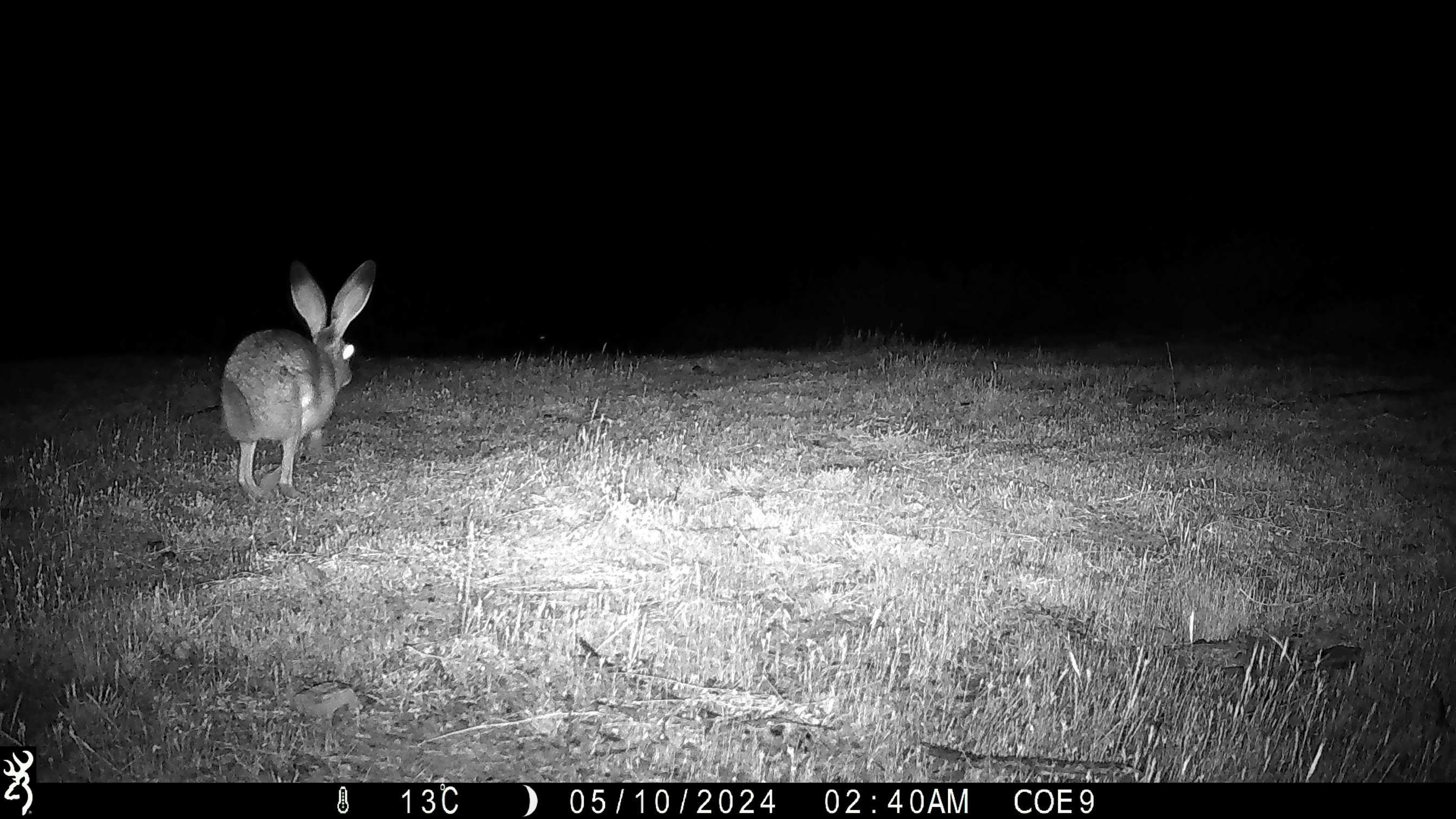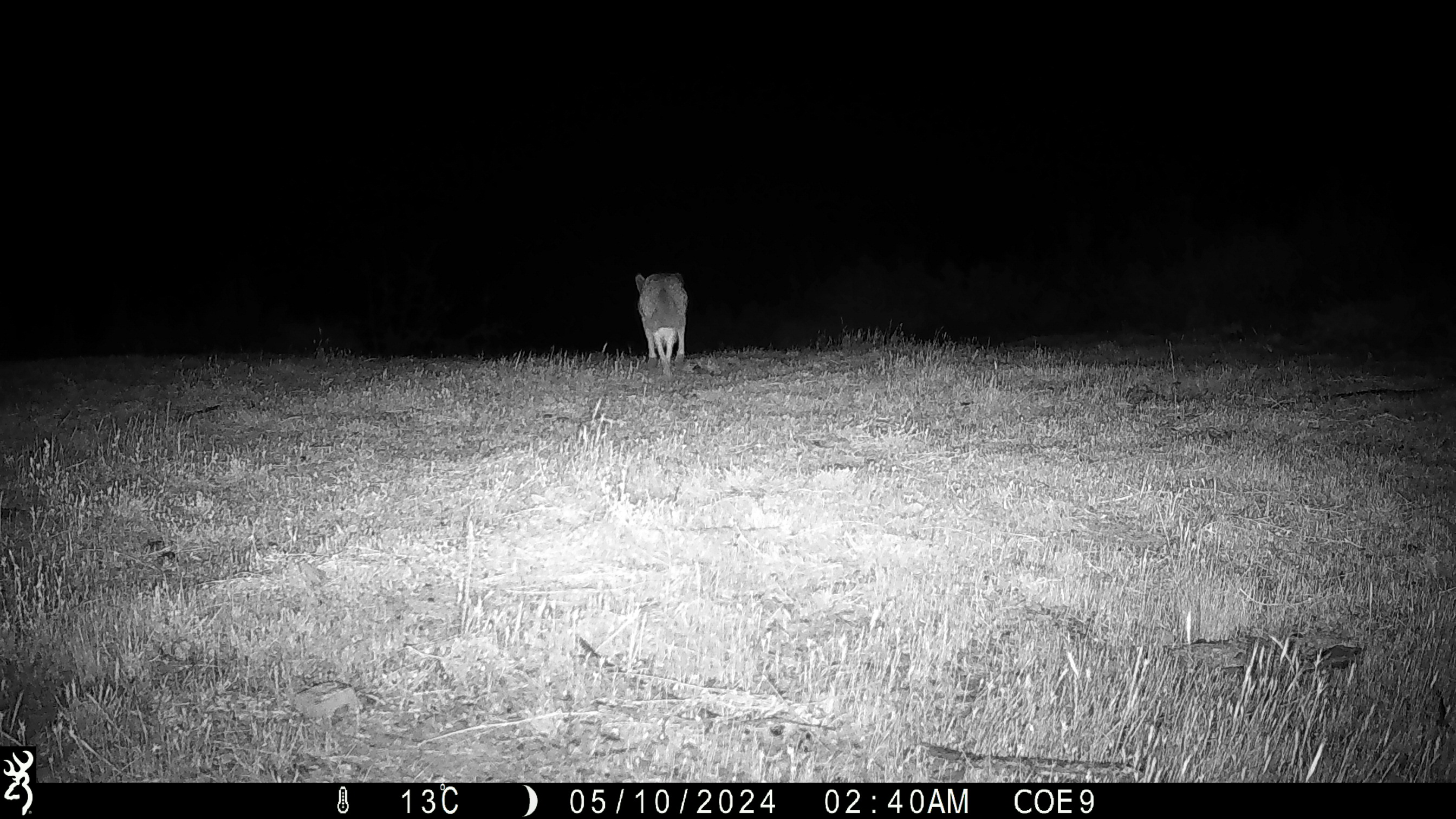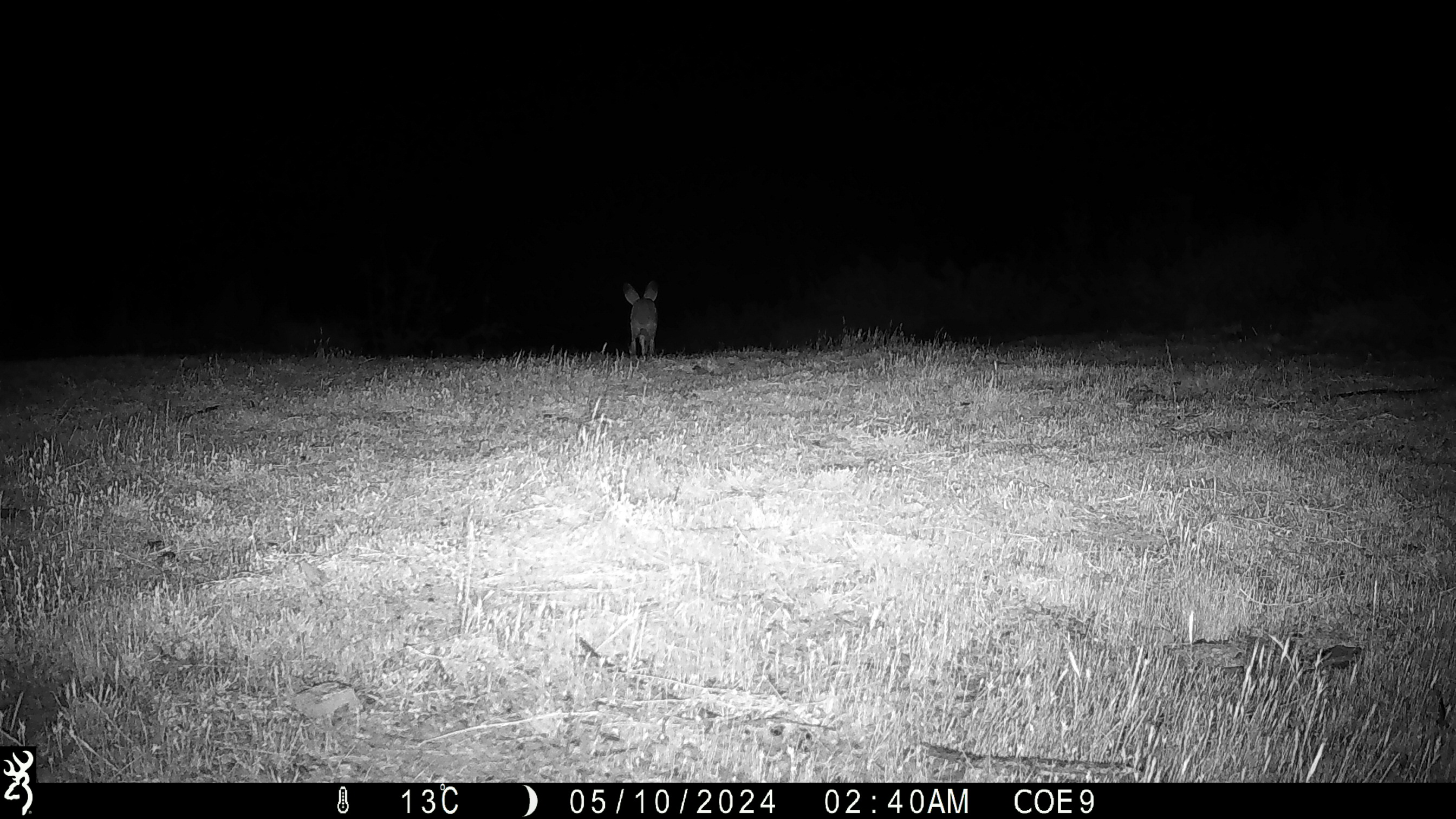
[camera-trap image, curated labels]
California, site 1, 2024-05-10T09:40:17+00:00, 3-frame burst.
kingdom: Animalia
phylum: Chordata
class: Mammalia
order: Lagomorpha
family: Leporidae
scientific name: Leporidae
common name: rabbit